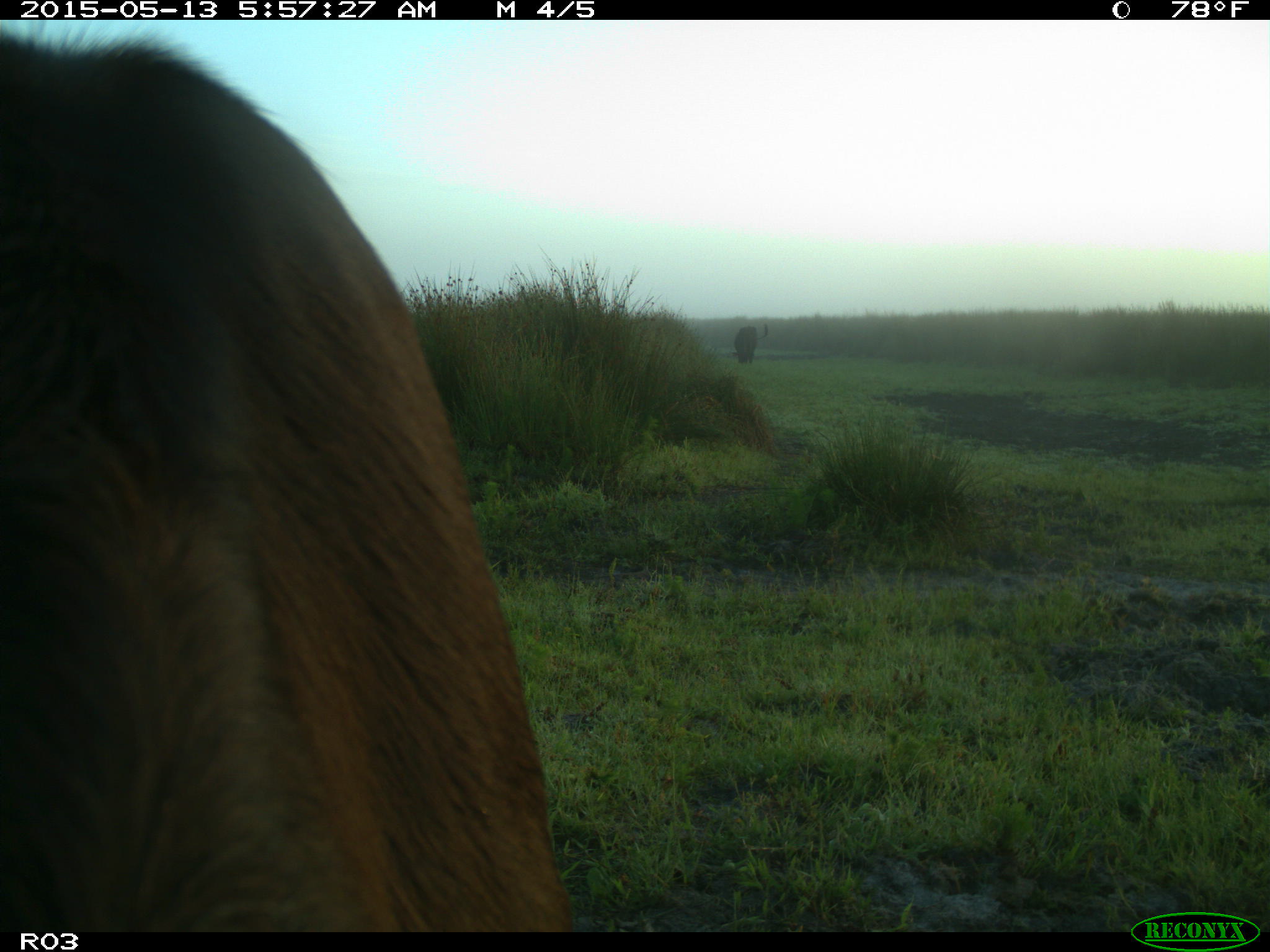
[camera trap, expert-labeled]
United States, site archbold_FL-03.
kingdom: Animalia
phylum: Chordata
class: Mammalia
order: Artiodactyla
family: Bovidae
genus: Bos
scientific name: Bos taurus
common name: domestic cow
Bos taurus (domestic cow).